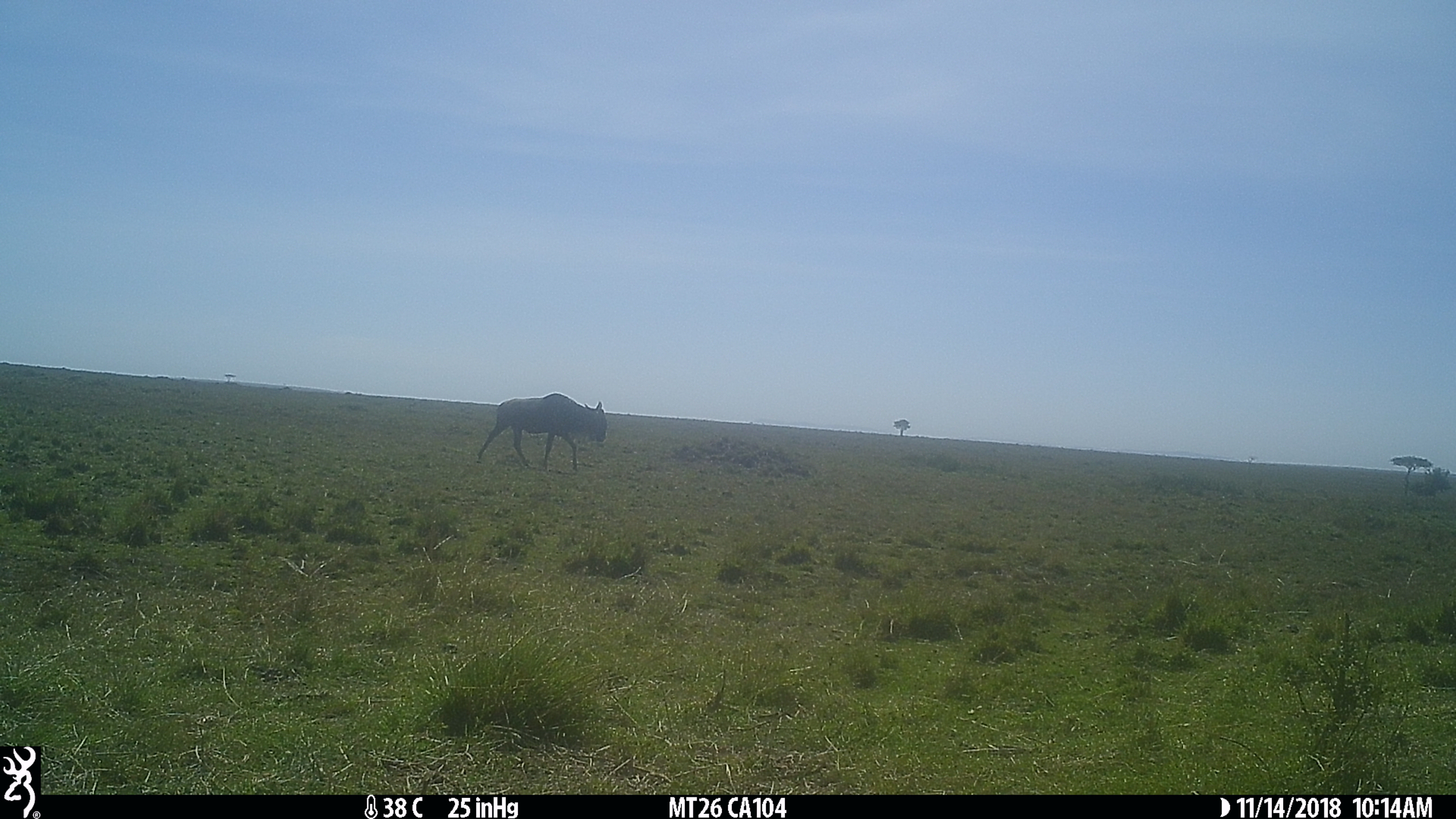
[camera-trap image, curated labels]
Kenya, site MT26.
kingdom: Animalia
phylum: Chordata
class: Mammalia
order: Artiodactyla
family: Bovidae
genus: Connochaetes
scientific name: Connochaetes taurinus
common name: blue wildebeest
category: wildebeest